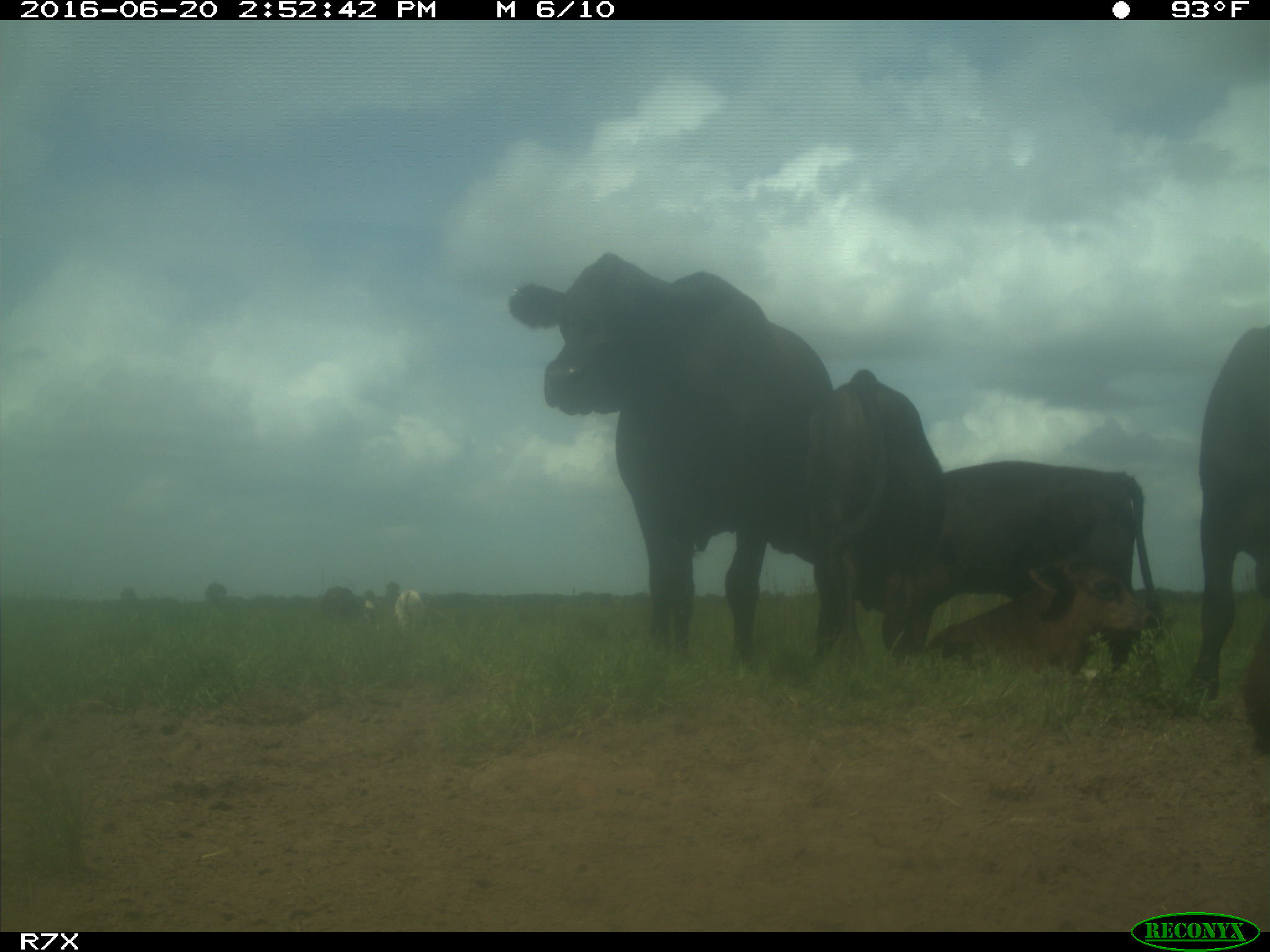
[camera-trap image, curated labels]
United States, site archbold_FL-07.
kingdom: Animalia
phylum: Chordata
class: Mammalia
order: Artiodactyla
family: Bovidae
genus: Bos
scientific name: Bos taurus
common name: domestic cow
Bos taurus (domestic cow).